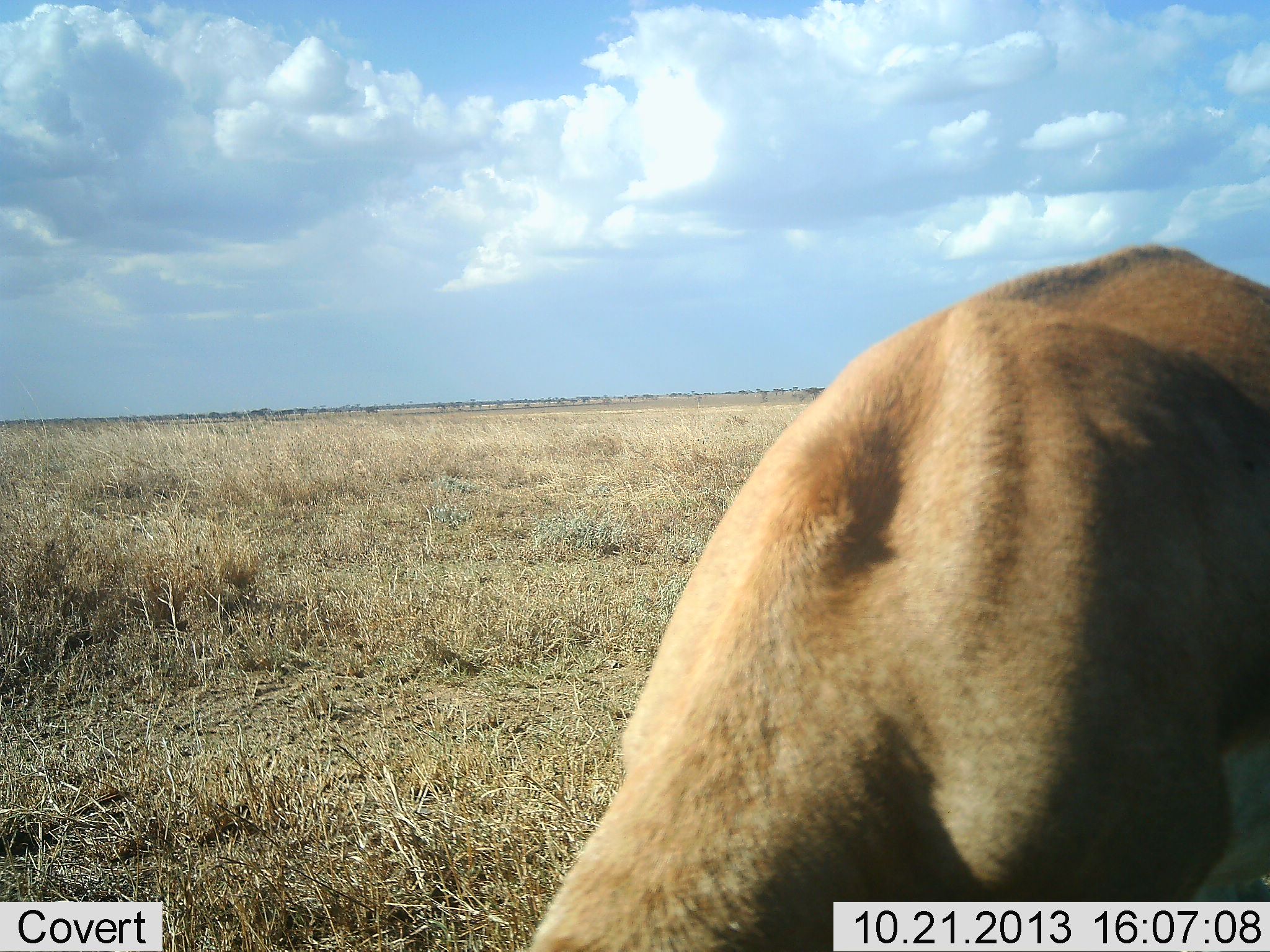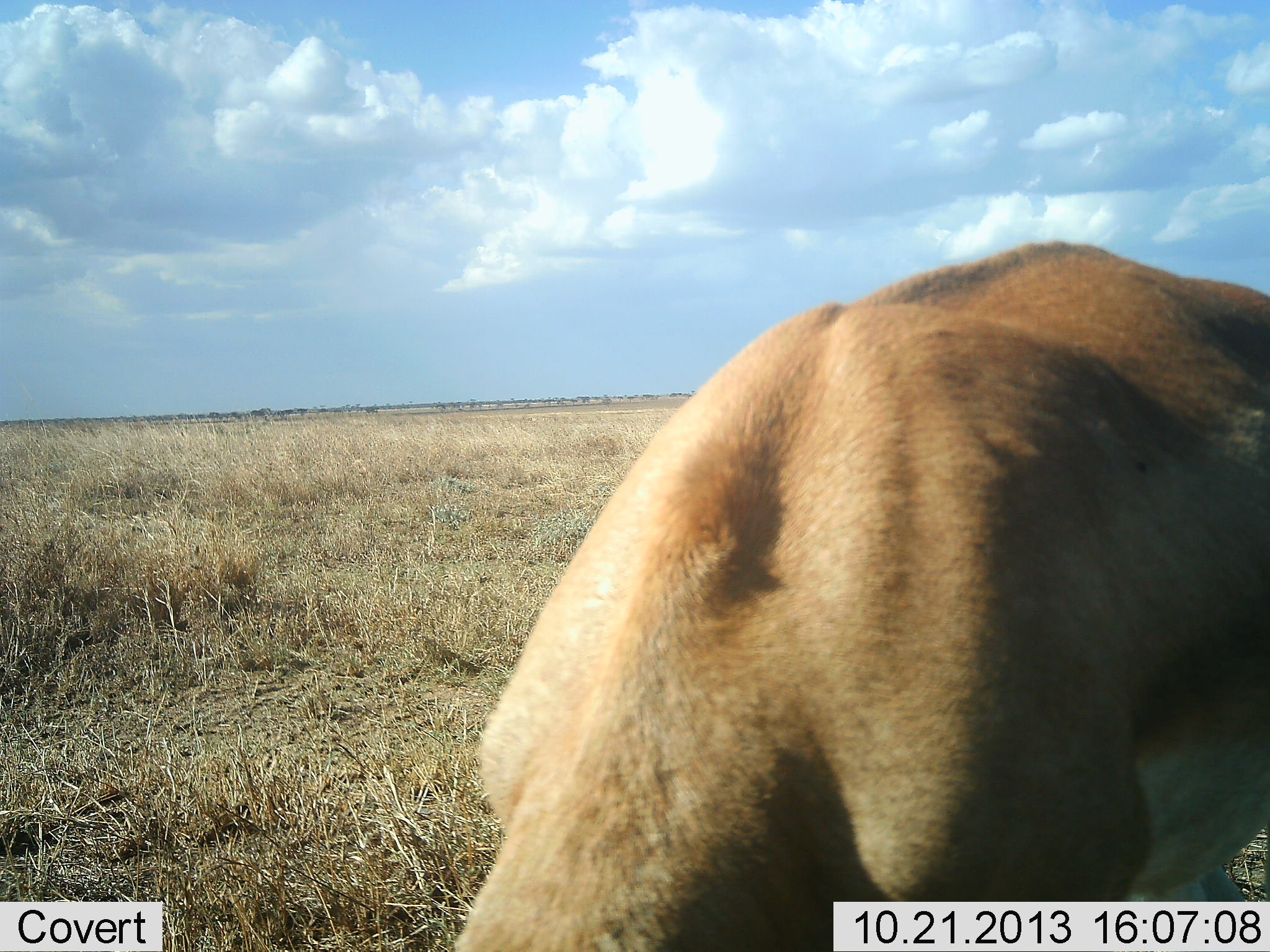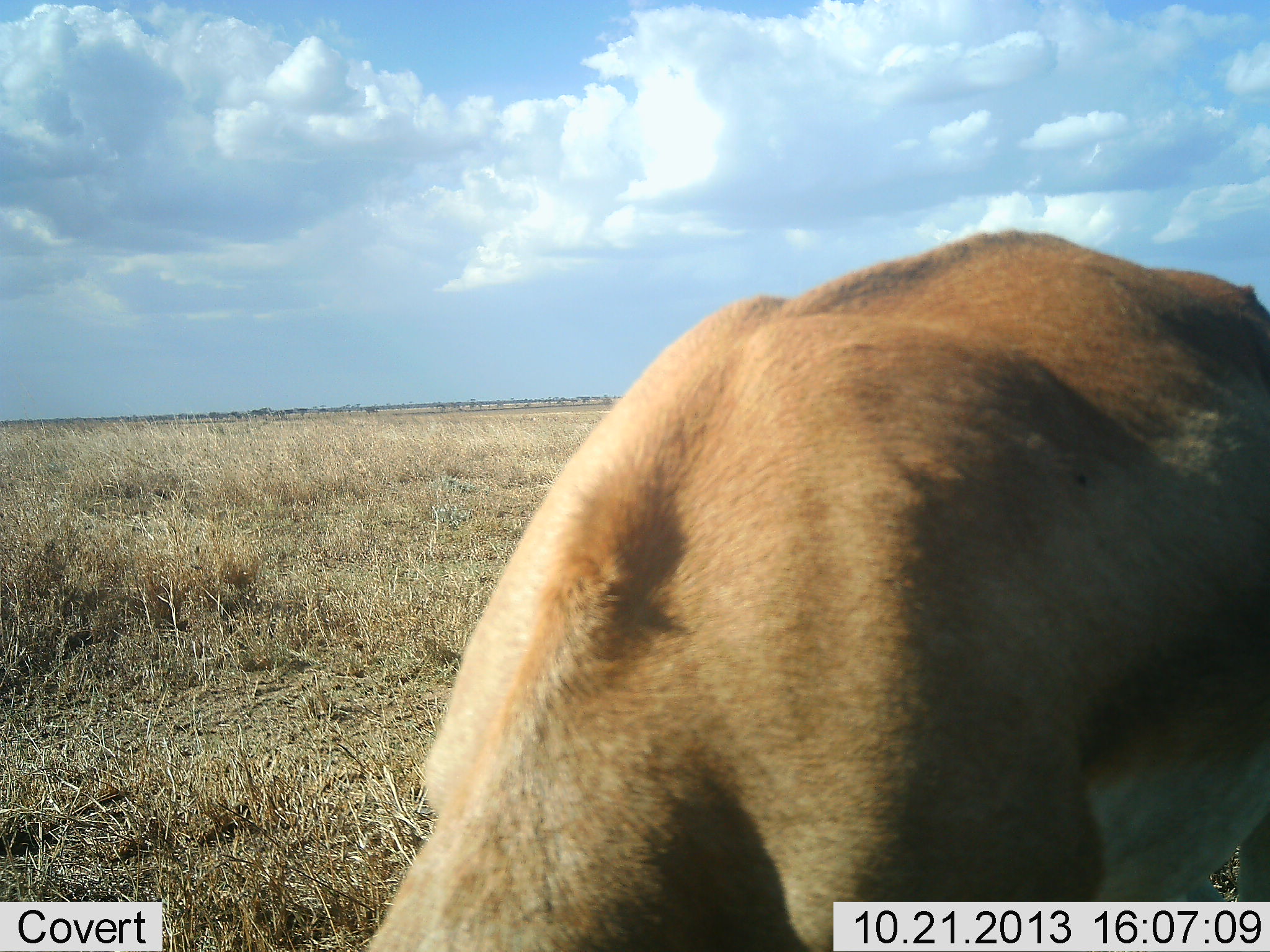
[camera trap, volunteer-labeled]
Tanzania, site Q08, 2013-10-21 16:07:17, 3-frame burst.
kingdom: Animalia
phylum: Chordata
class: Mammalia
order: Artiodactyla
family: Bovidae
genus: Nanger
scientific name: Nanger granti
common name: grant's gazelle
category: gazellegrants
Gazellegrants (grant's gazelle) (Nanger granti), count 1. Behavior (volunteer vote fractions): standing 31%, resting 0%, moving 15%, interacting 0%. Young present (vote fraction): 0%. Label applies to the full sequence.